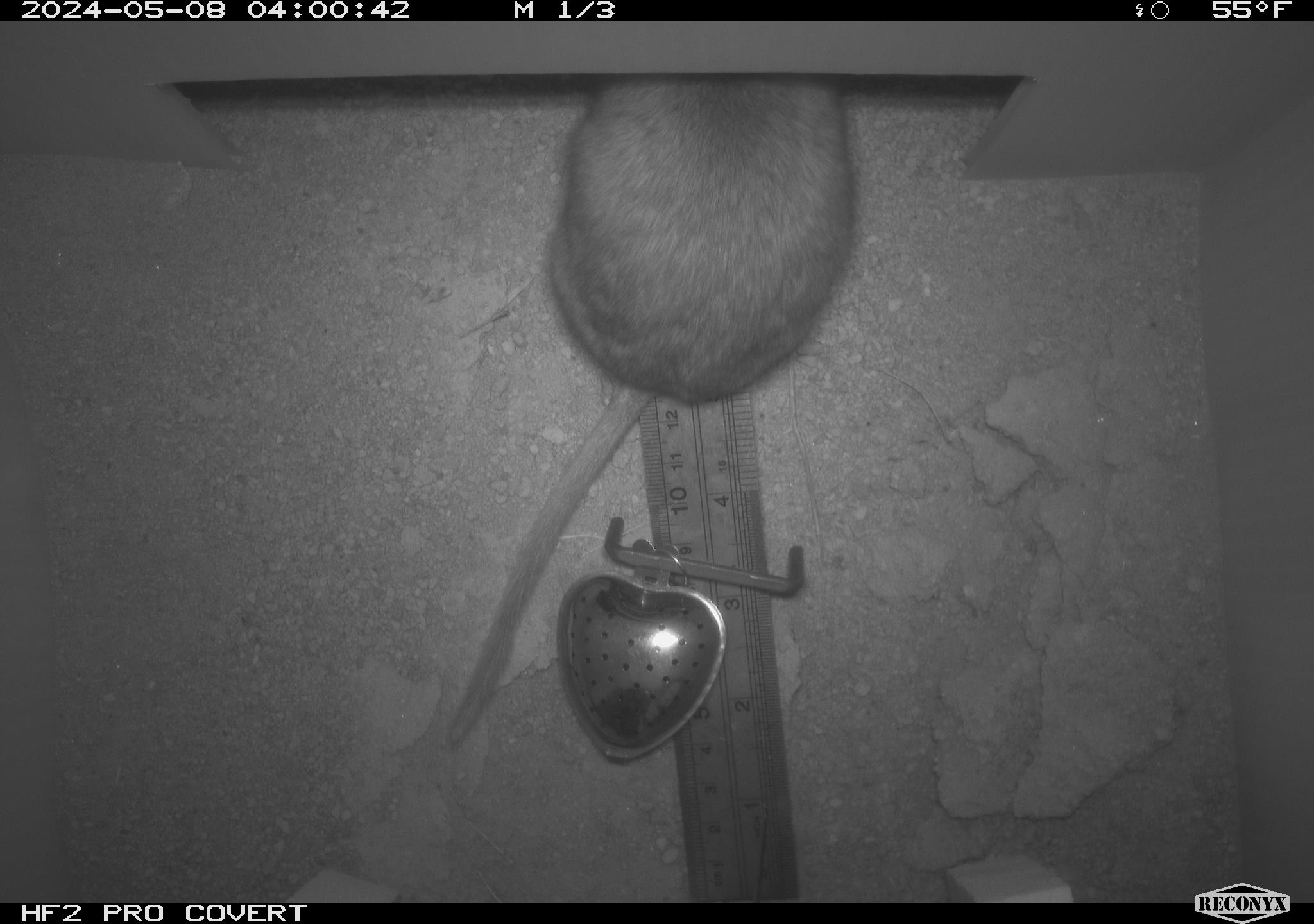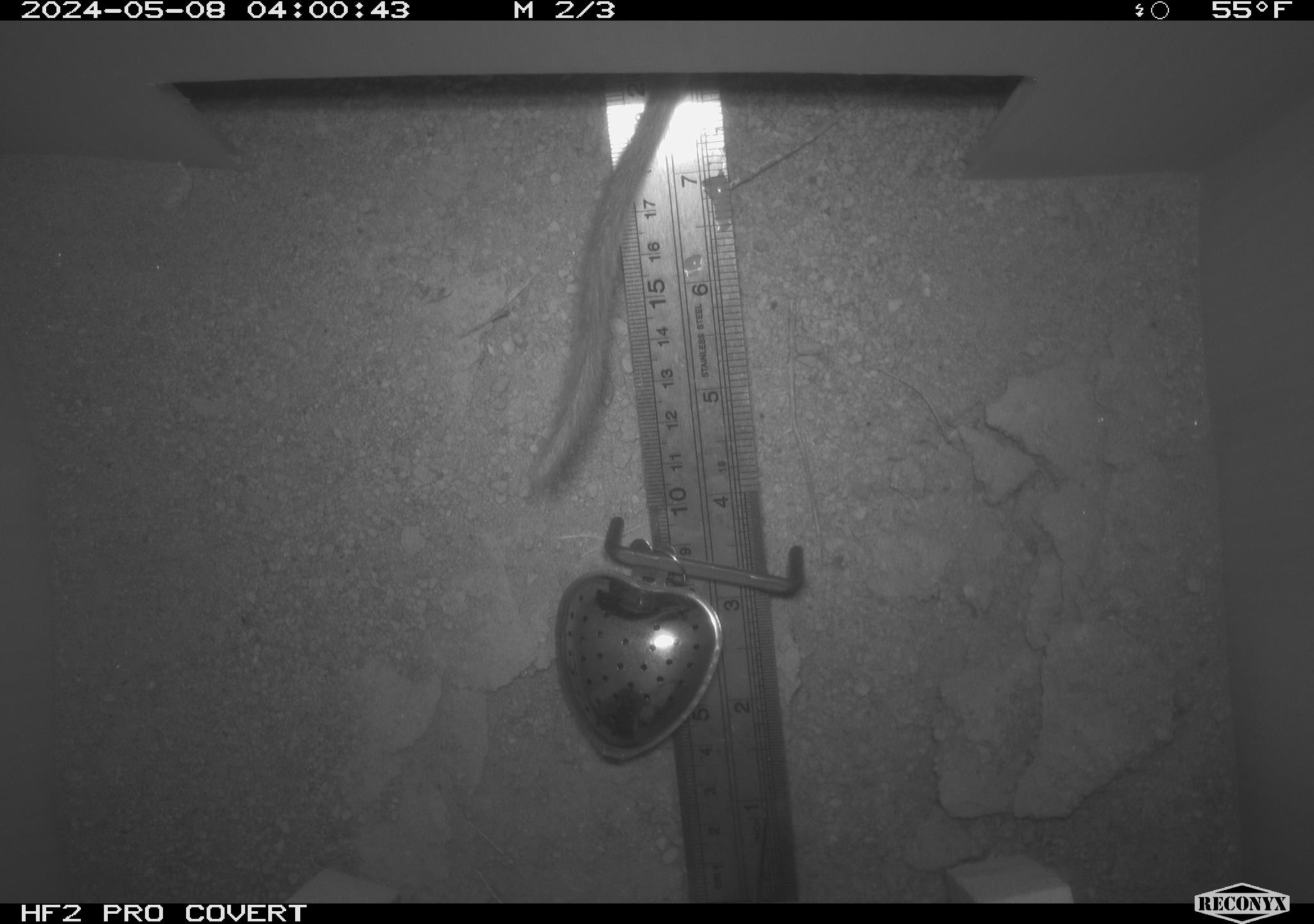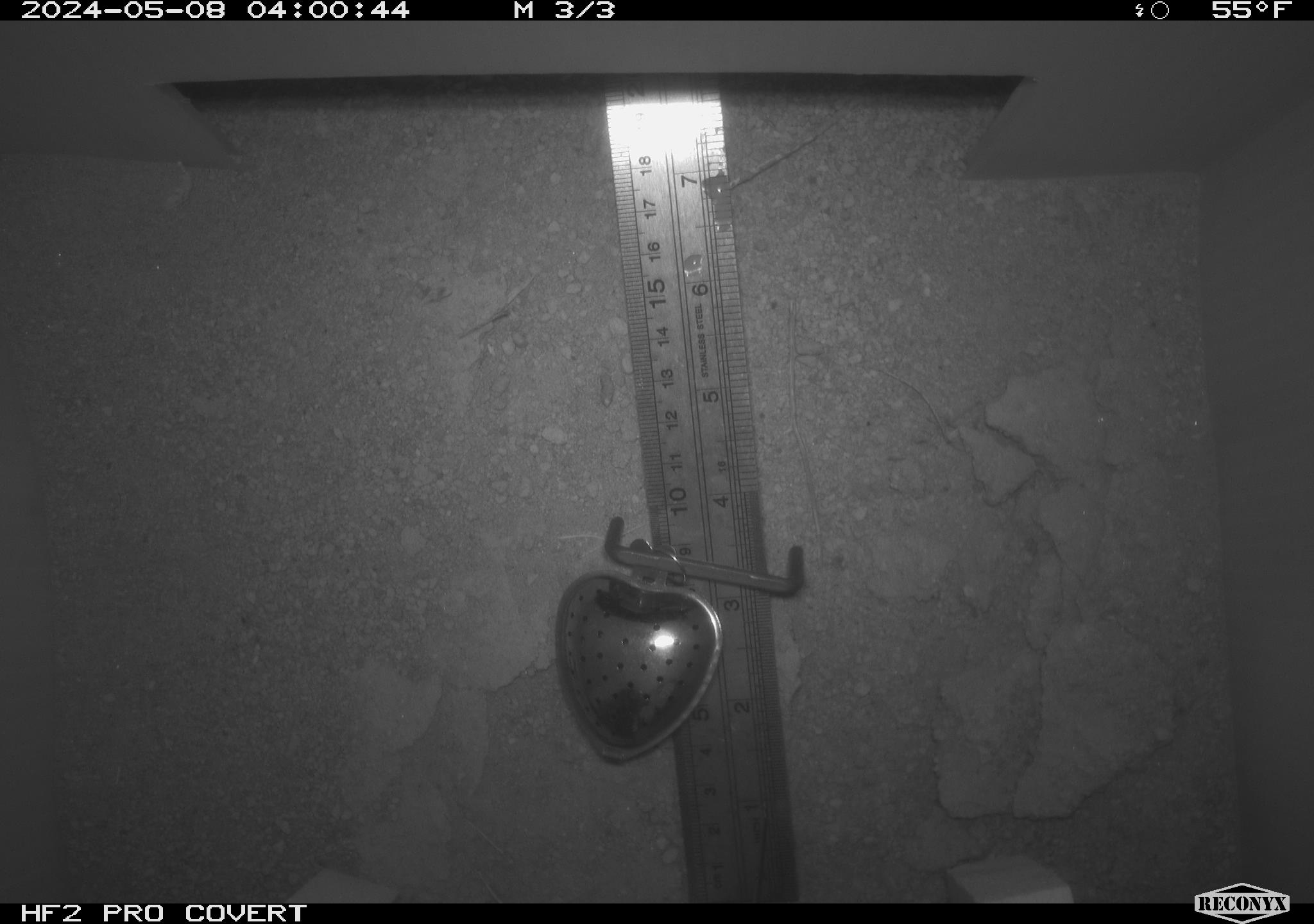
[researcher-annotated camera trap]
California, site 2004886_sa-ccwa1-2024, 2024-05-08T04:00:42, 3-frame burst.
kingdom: Animalia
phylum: Chordata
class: Mammalia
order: Rodentia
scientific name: Rodentia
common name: woodrat or rat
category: woodrat or rat species